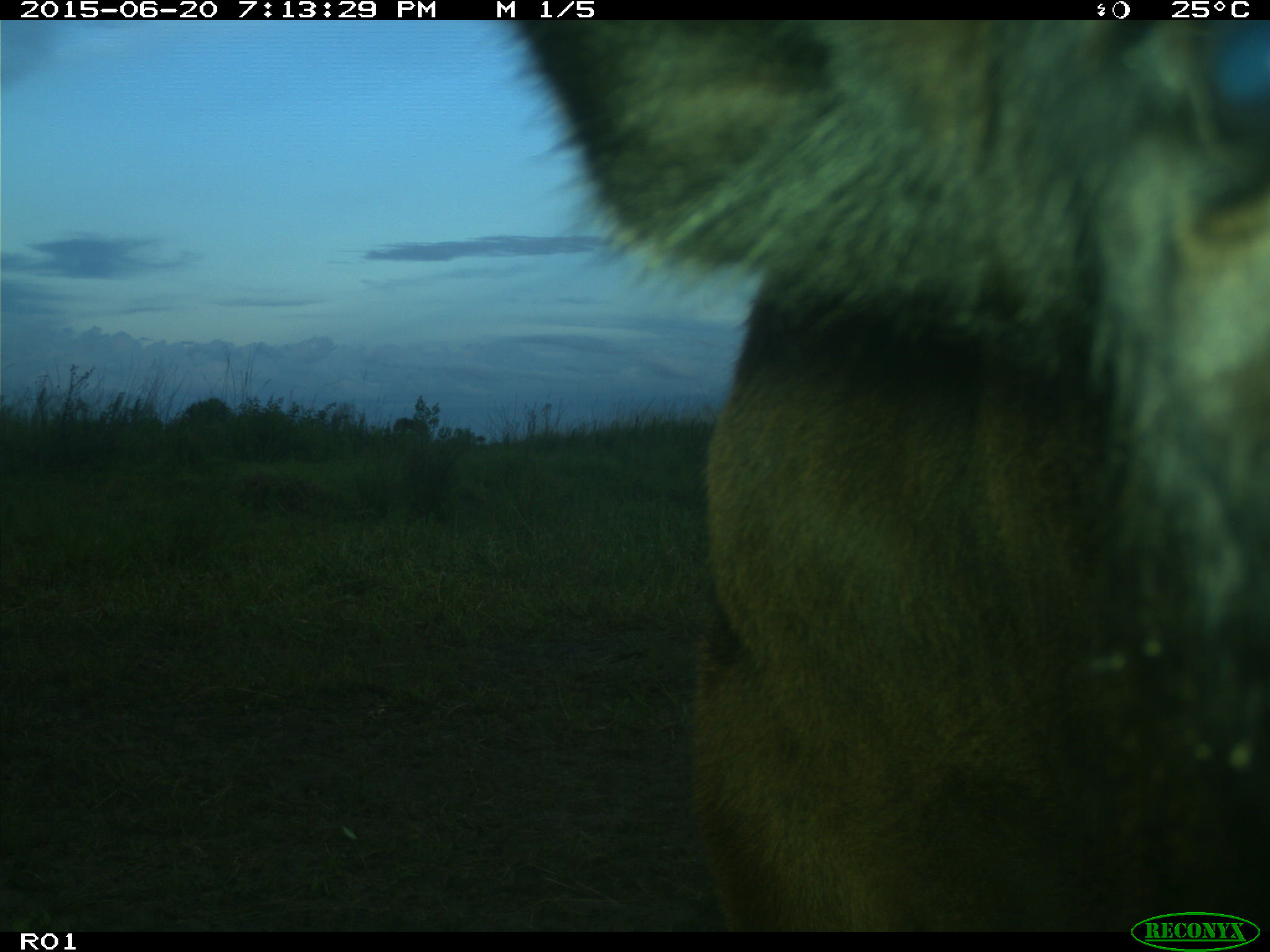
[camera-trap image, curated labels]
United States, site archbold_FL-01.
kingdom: Animalia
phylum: Chordata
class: Mammalia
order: Artiodactyla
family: Bovidae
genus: Bos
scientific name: Bos taurus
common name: domestic cow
Bos taurus (domestic cow).